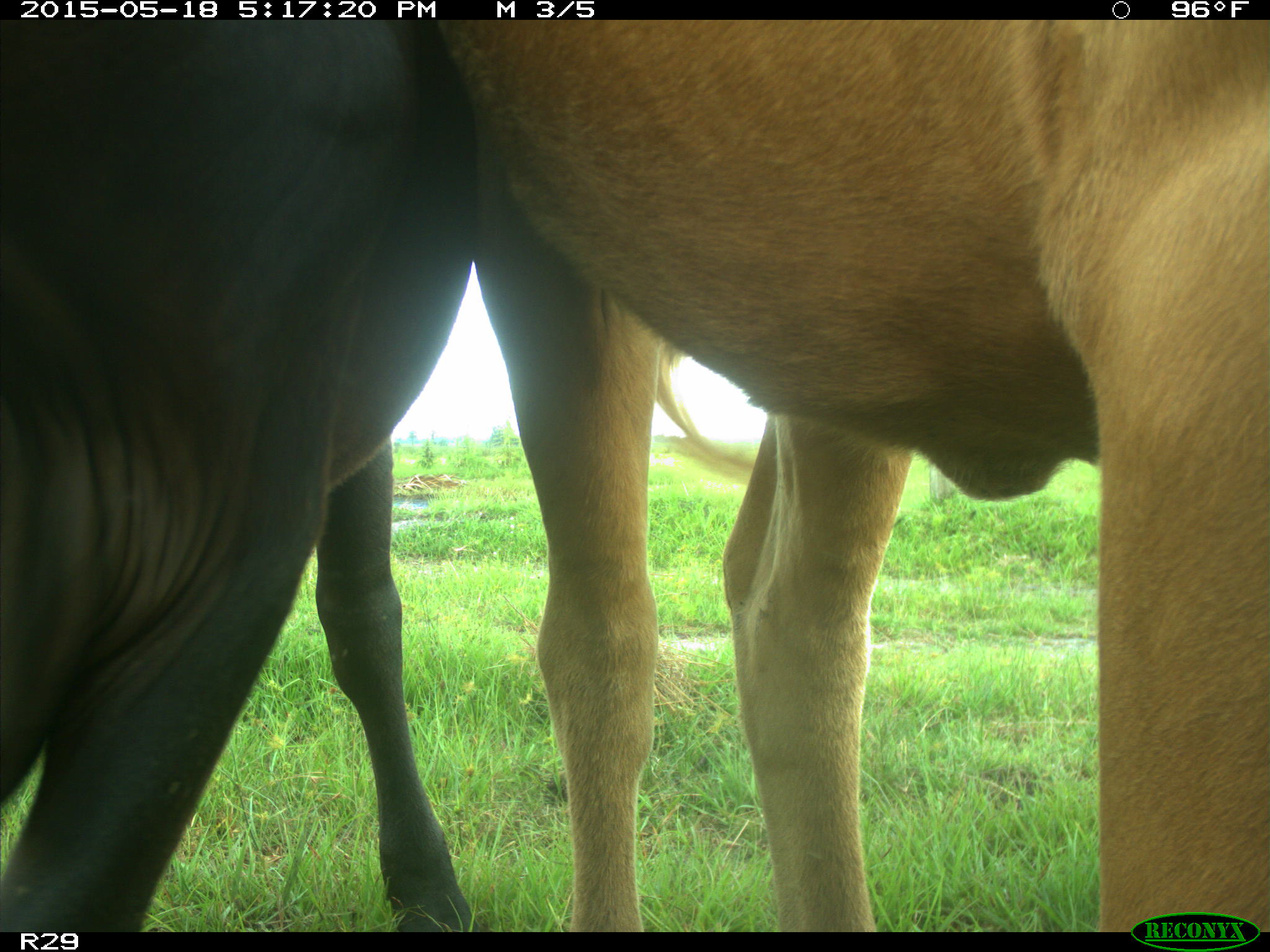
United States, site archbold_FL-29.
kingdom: Animalia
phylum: Chordata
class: Mammalia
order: Artiodactyla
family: Bovidae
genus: Bos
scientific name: Bos taurus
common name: domestic cow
Bos taurus (domestic cow).